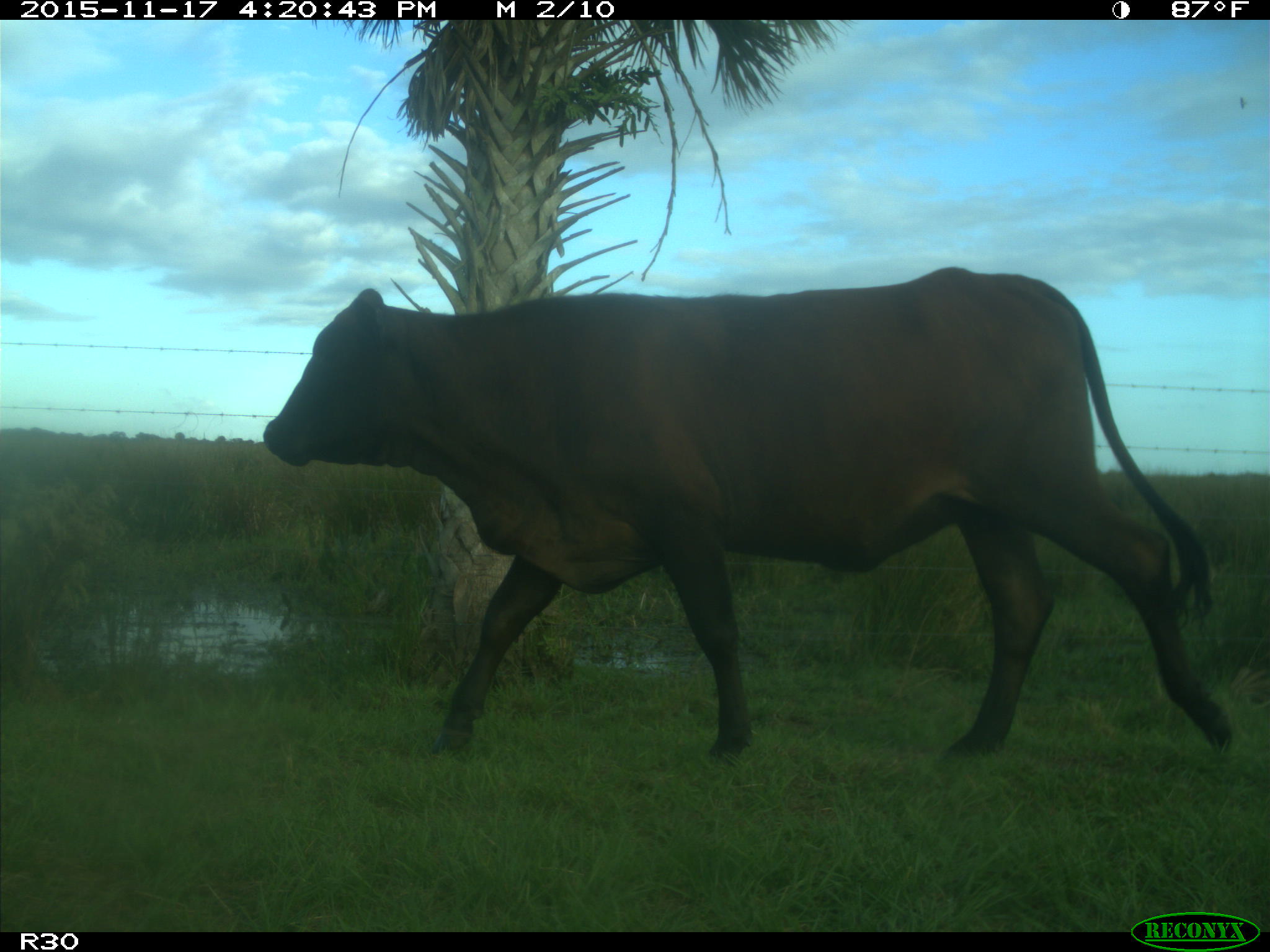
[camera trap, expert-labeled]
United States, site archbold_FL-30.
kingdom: Animalia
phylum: Chordata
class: Mammalia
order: Artiodactyla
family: Bovidae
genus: Bos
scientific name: Bos taurus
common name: domestic cow